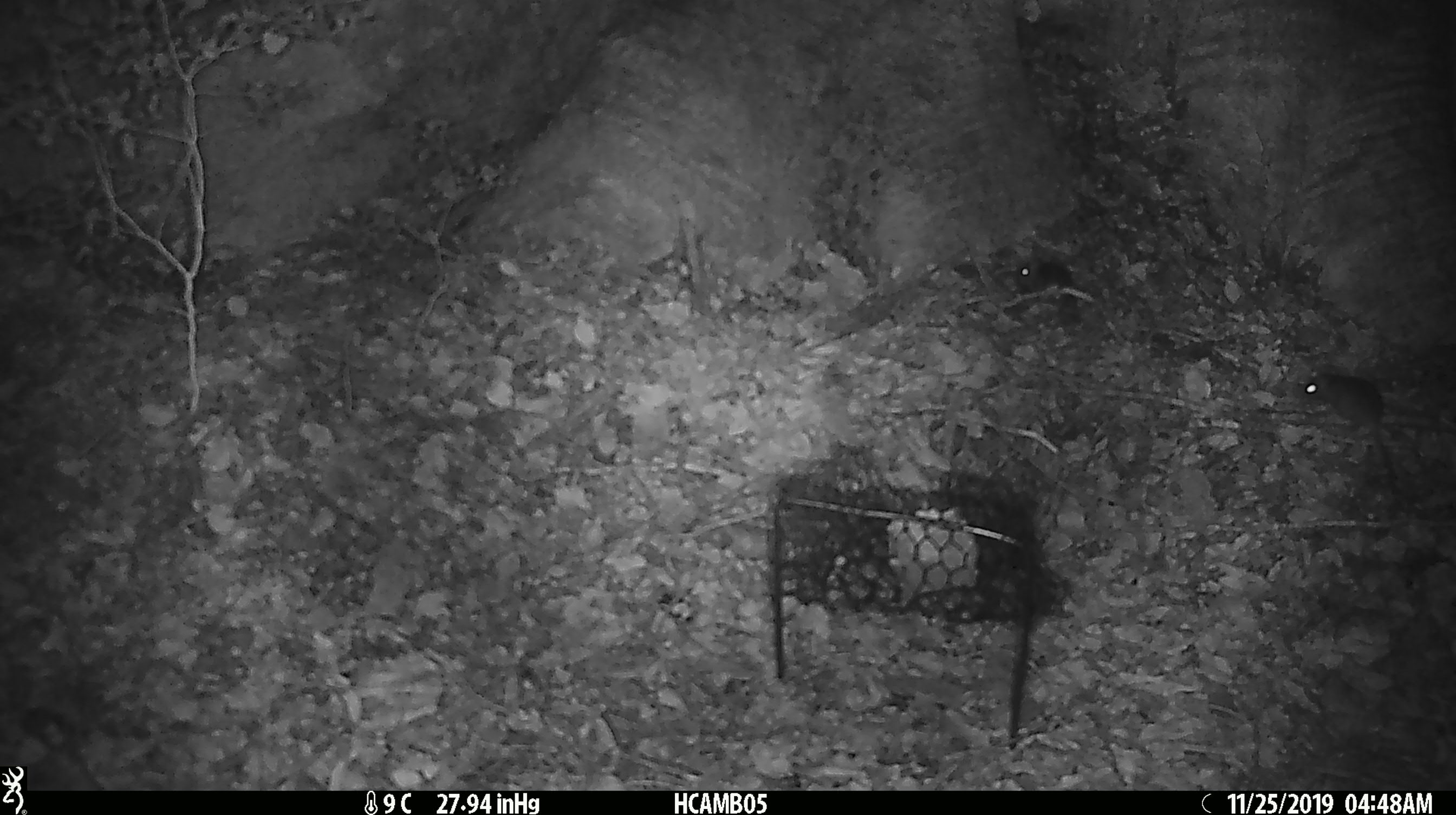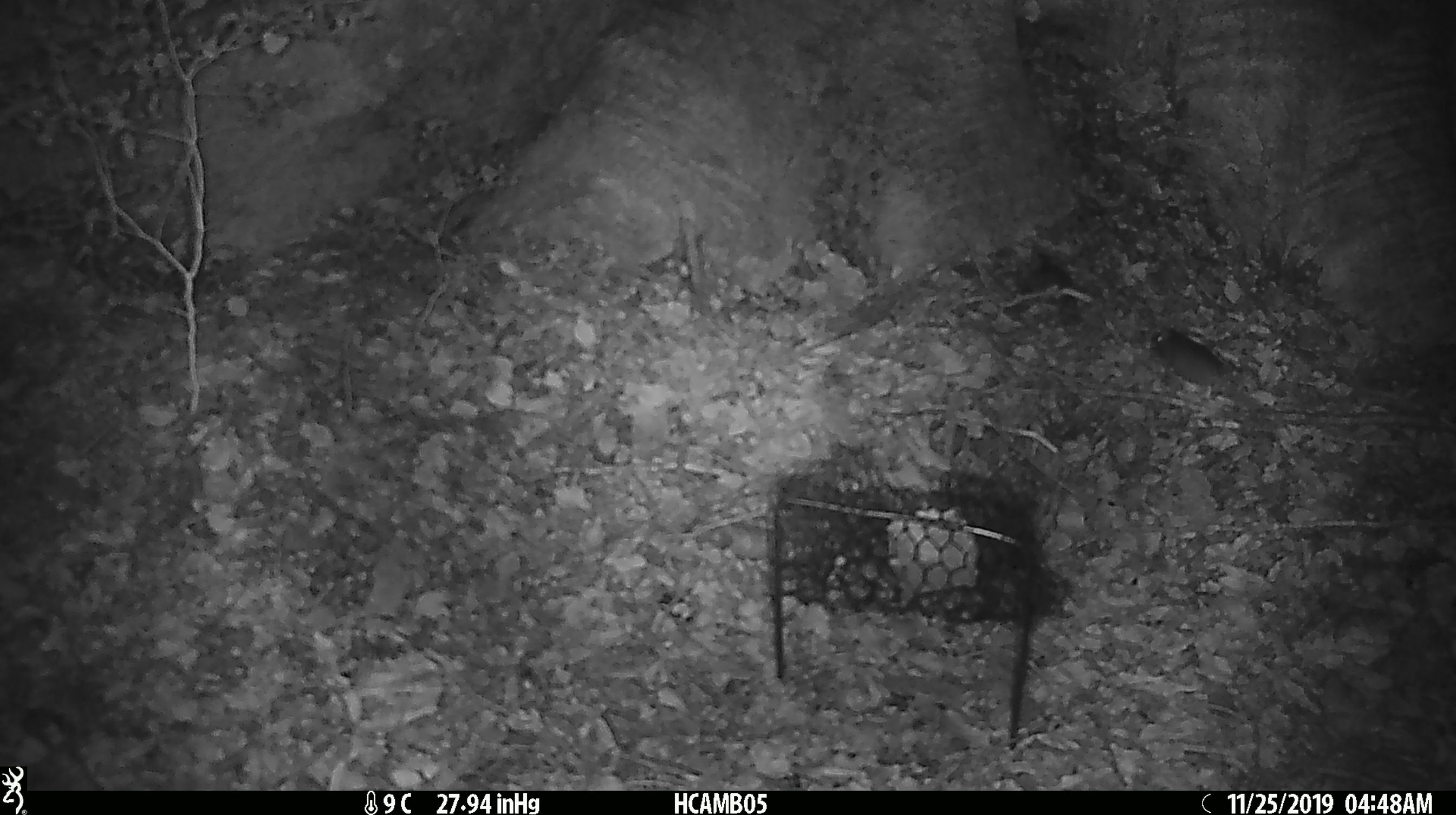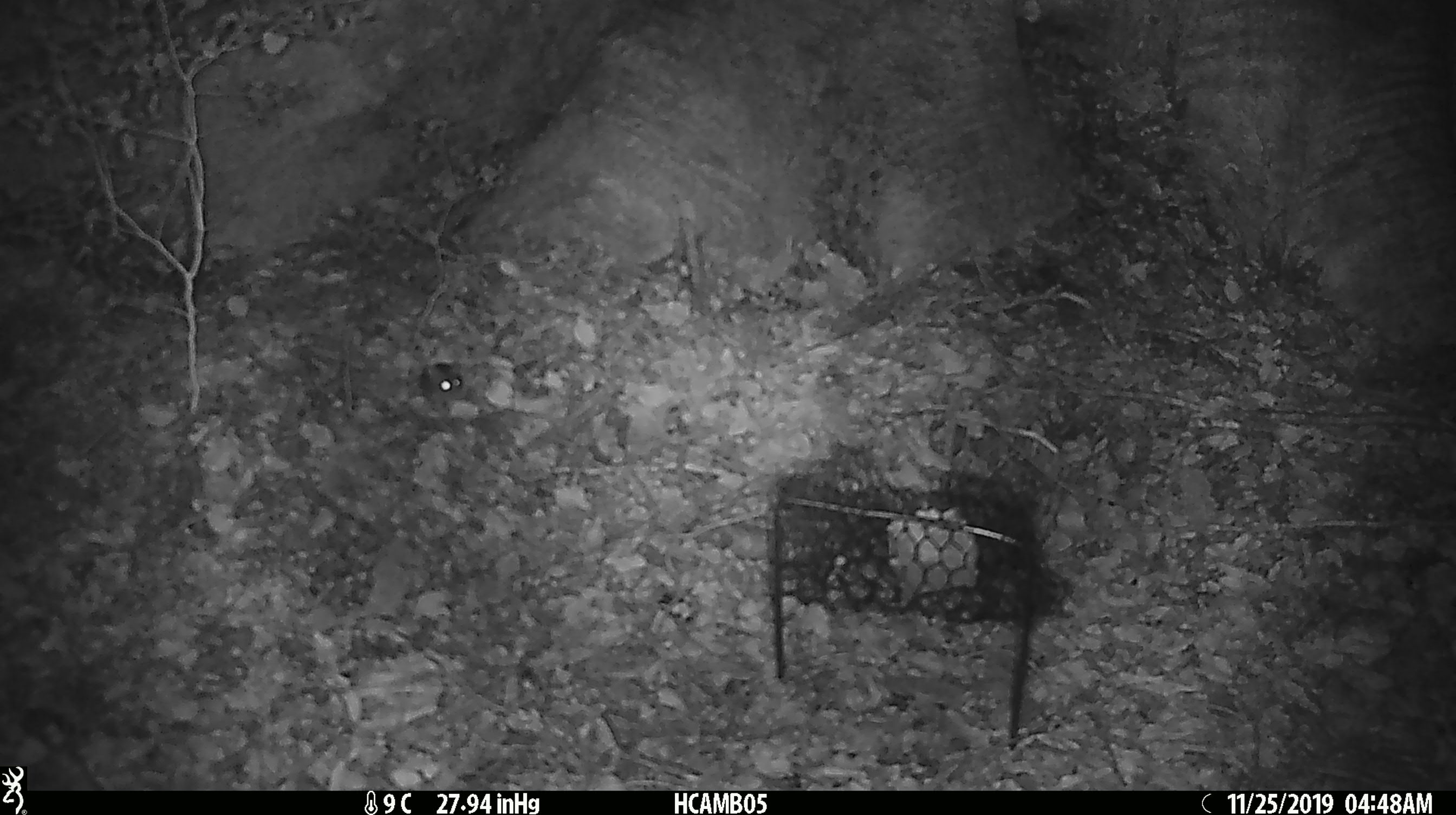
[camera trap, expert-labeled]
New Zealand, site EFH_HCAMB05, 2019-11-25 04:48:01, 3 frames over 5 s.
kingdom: Animalia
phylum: Chordata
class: Mammalia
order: Rodentia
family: Muridae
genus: Mus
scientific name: Mus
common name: mouse